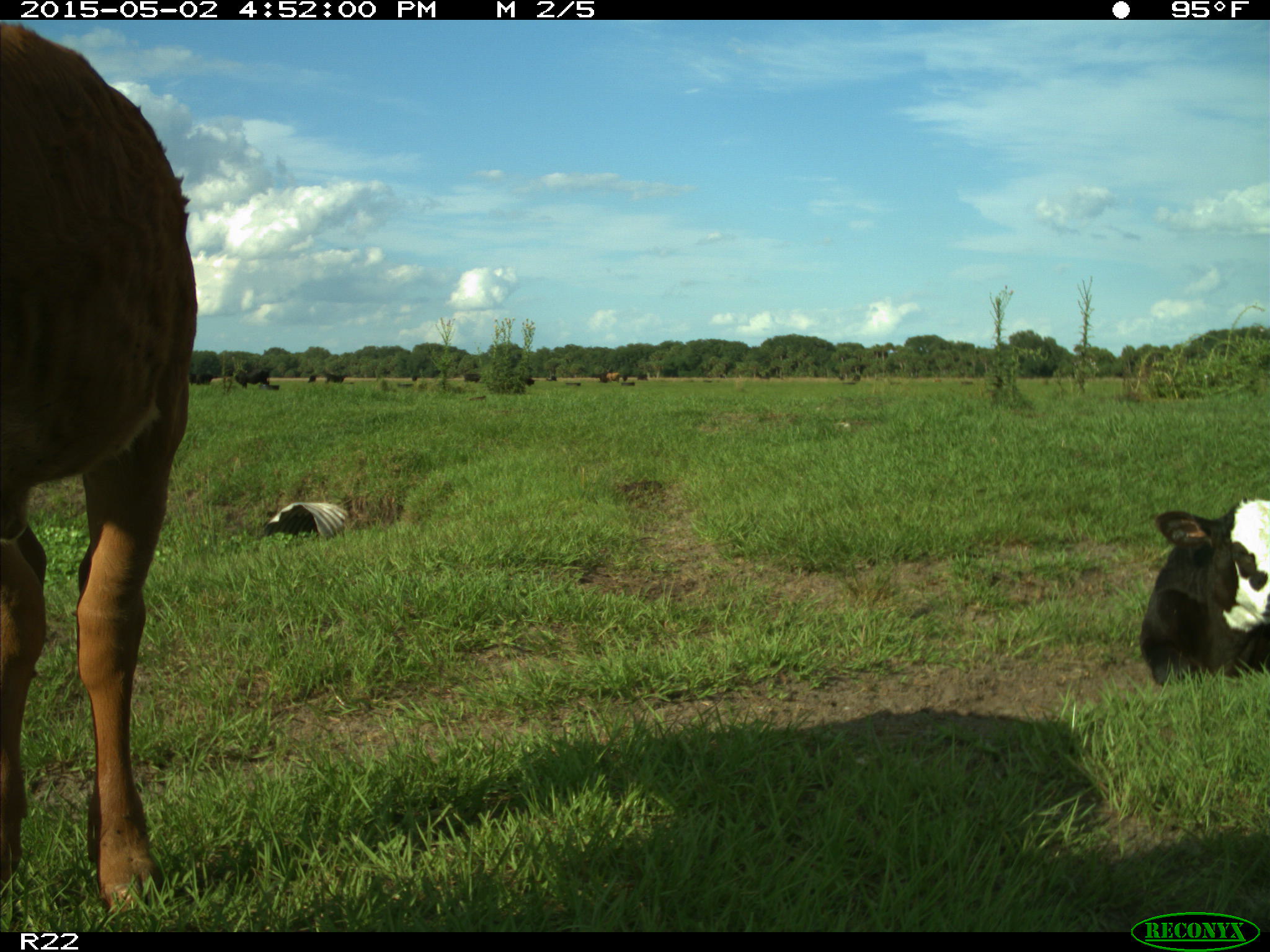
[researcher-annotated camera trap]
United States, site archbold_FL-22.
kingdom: Animalia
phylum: Chordata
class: Mammalia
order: Artiodactyla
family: Bovidae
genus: Bos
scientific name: Bos taurus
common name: domestic cow